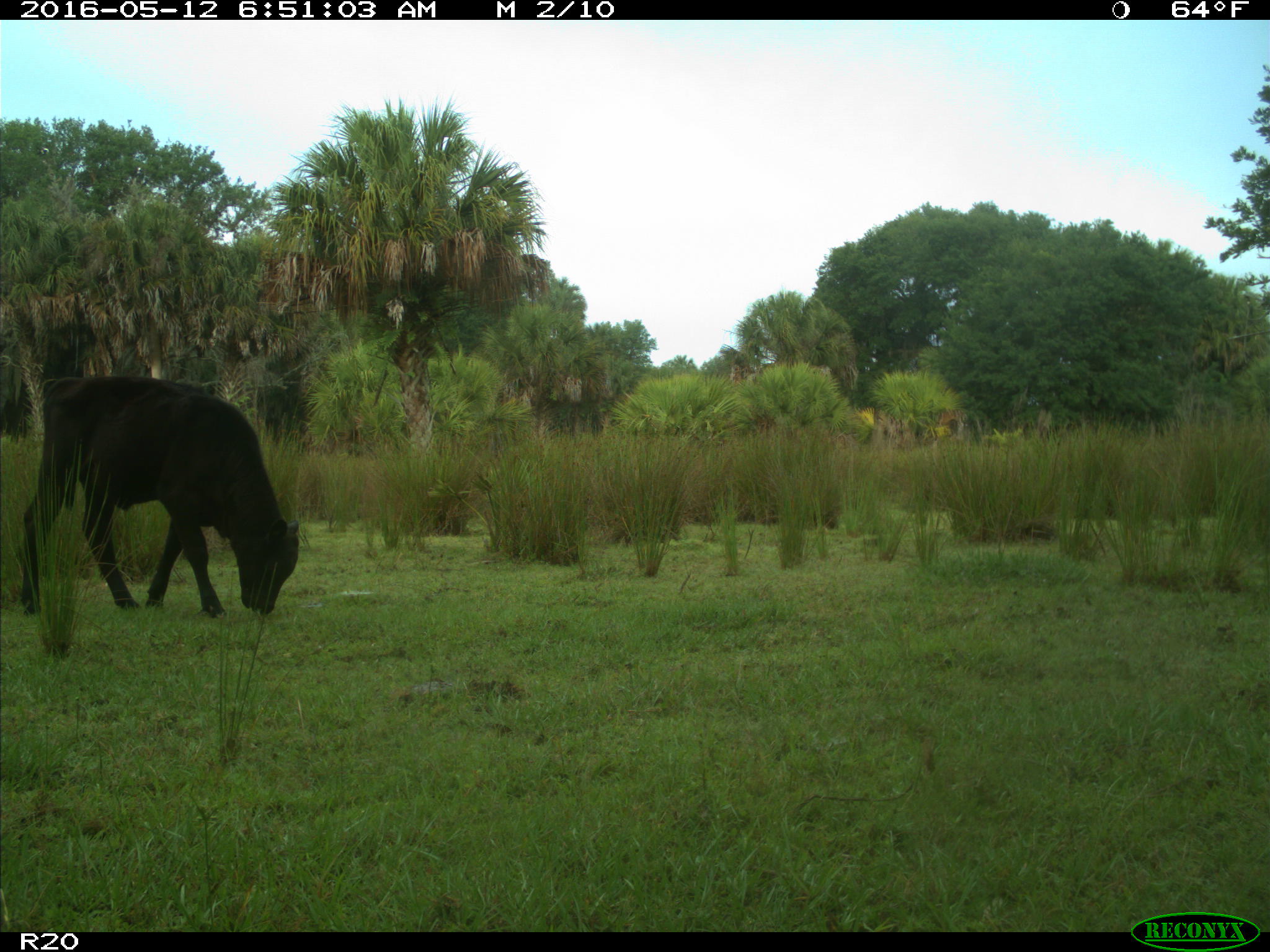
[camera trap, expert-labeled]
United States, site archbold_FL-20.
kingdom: Animalia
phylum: Chordata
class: Mammalia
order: Artiodactyla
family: Bovidae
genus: Bos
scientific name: Bos taurus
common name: domestic cow